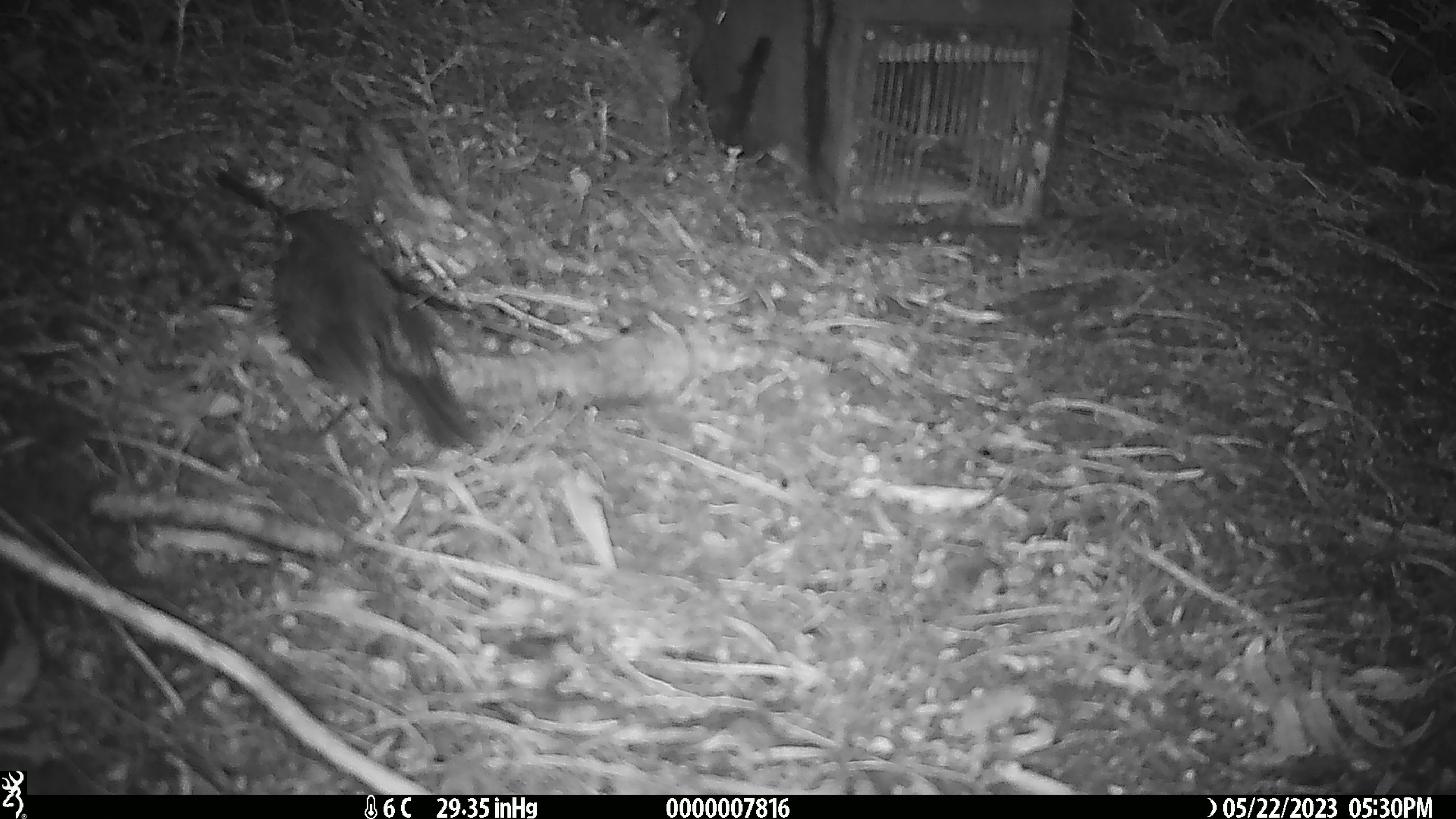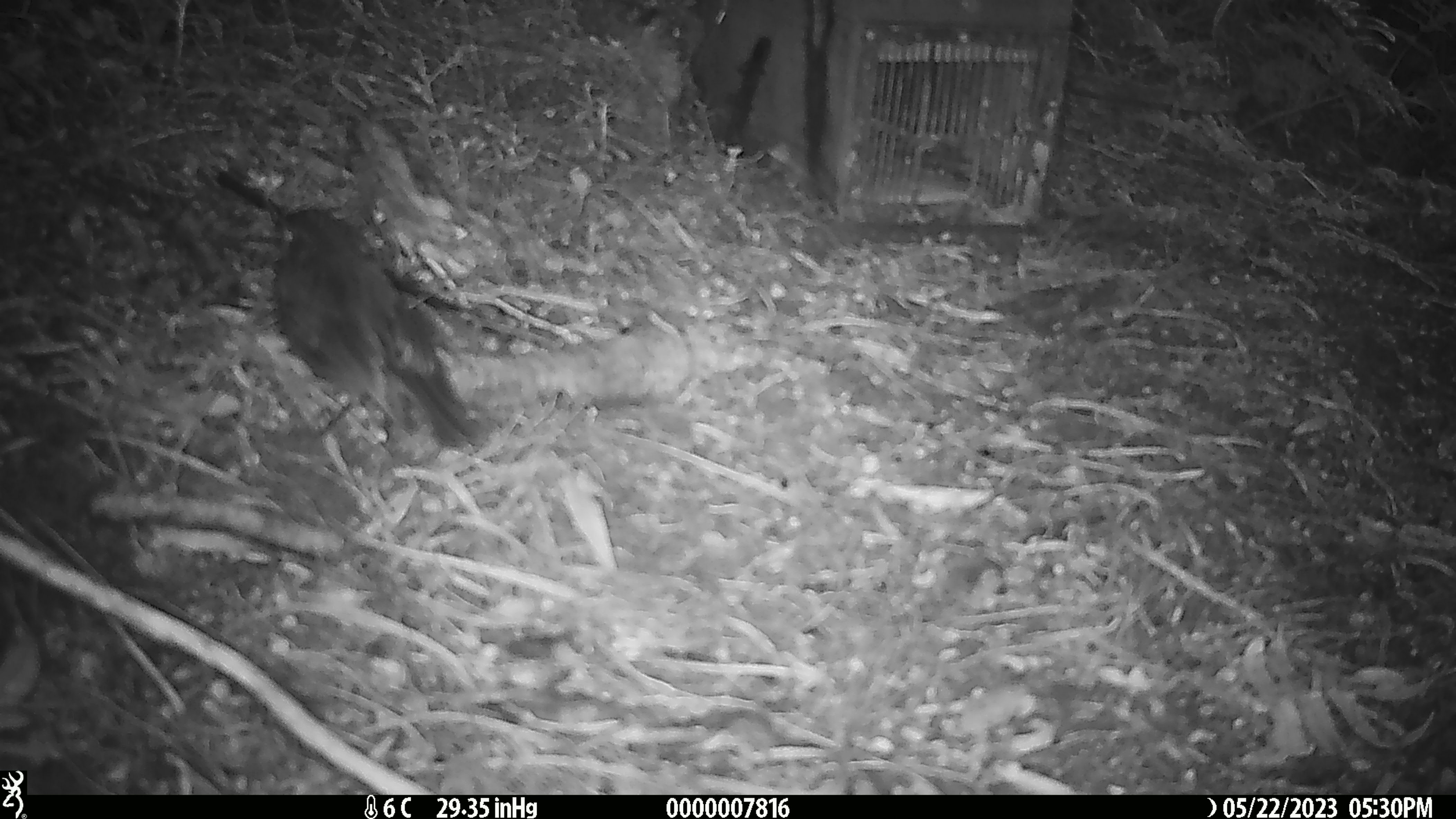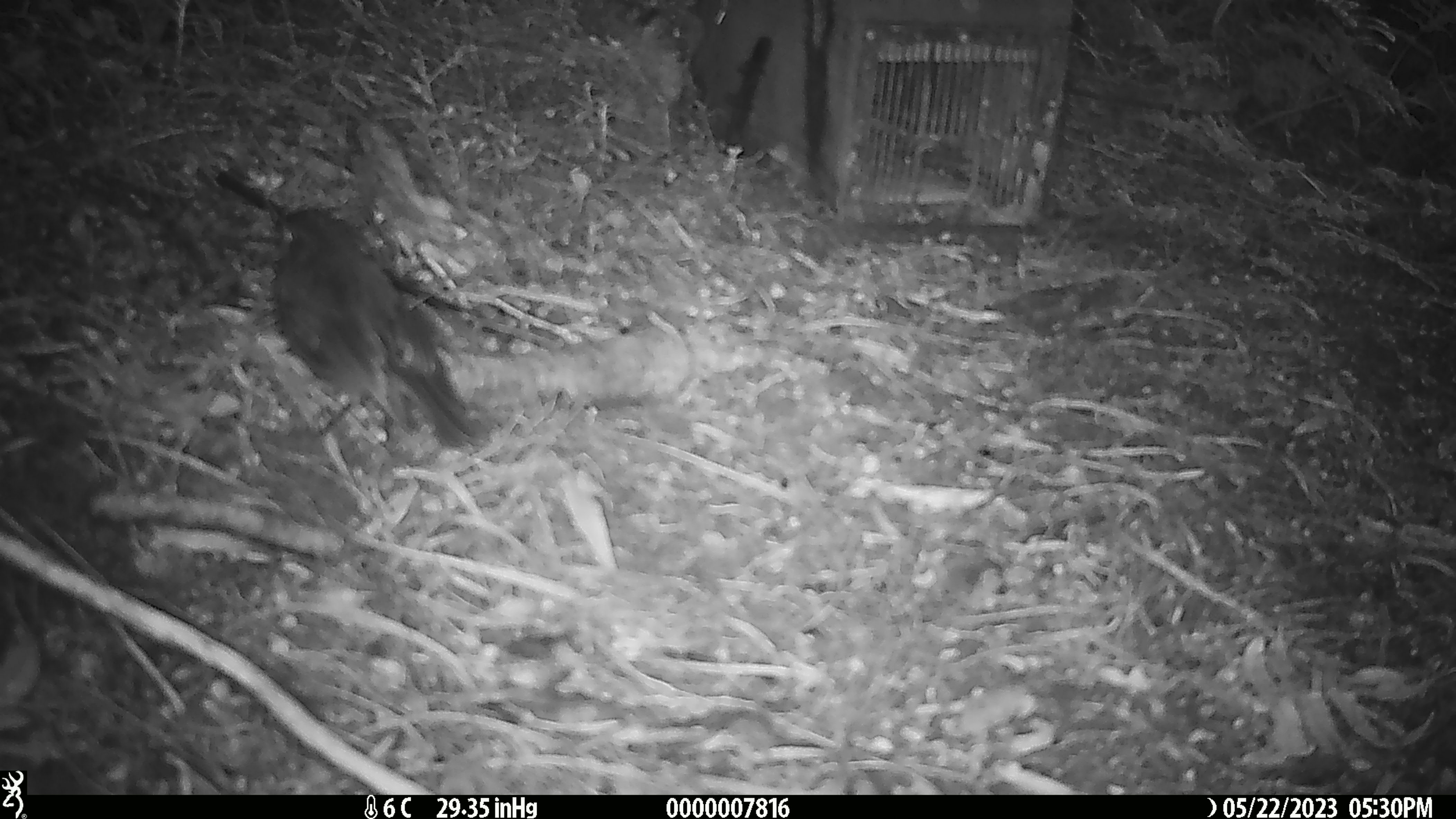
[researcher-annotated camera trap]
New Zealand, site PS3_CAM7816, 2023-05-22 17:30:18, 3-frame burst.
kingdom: Animalia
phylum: Chordata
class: Aves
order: Passeriformes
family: Petroicidae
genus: Petroica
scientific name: Petroica australis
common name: new zealand robin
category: robin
Robin (new zealand robin) (Petroica australis).